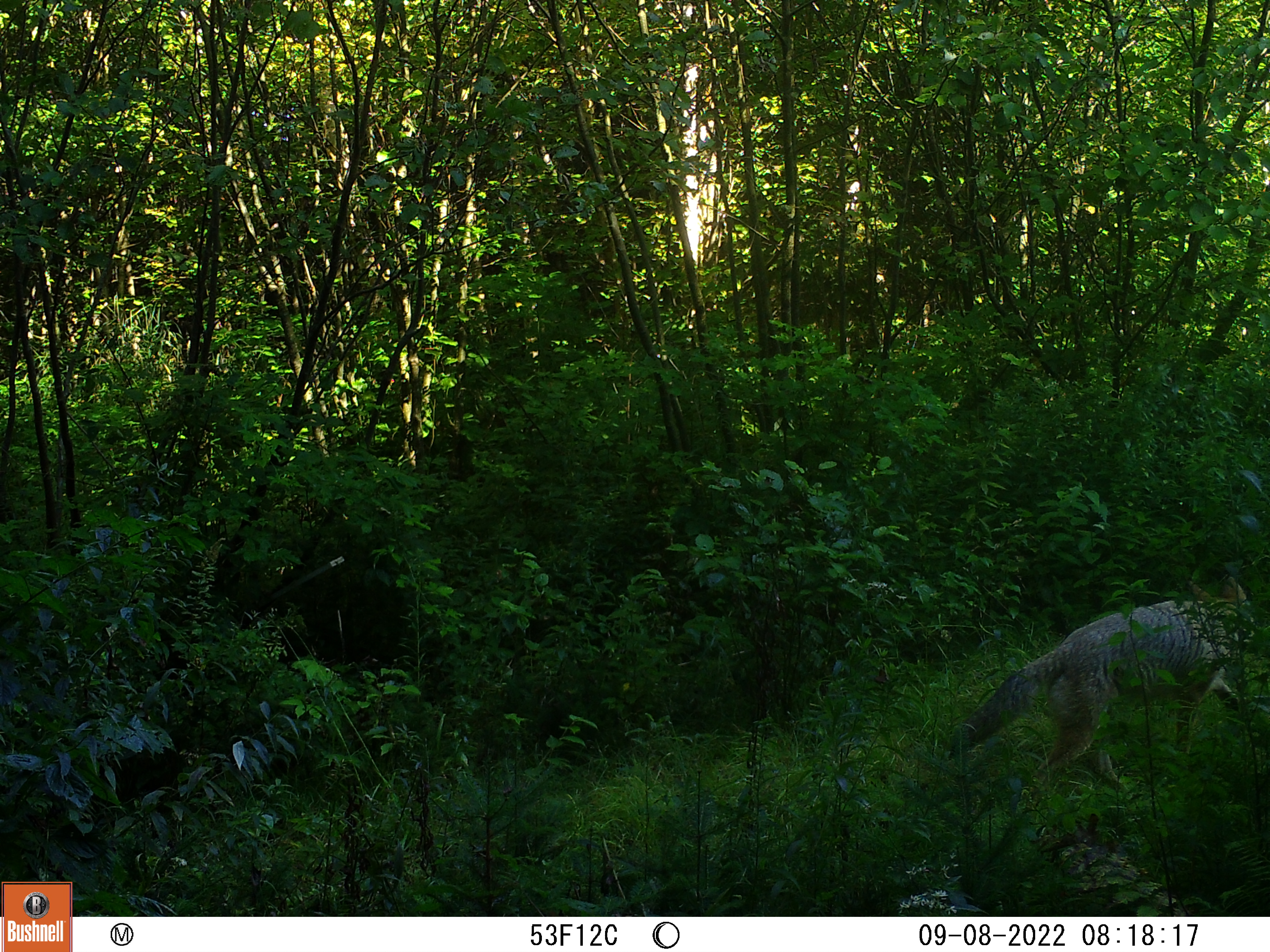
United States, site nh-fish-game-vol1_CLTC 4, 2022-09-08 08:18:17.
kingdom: Animalia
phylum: Chordata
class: Mammalia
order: Carnivora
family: Canidae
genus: Canis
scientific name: Canis latrans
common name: coyote